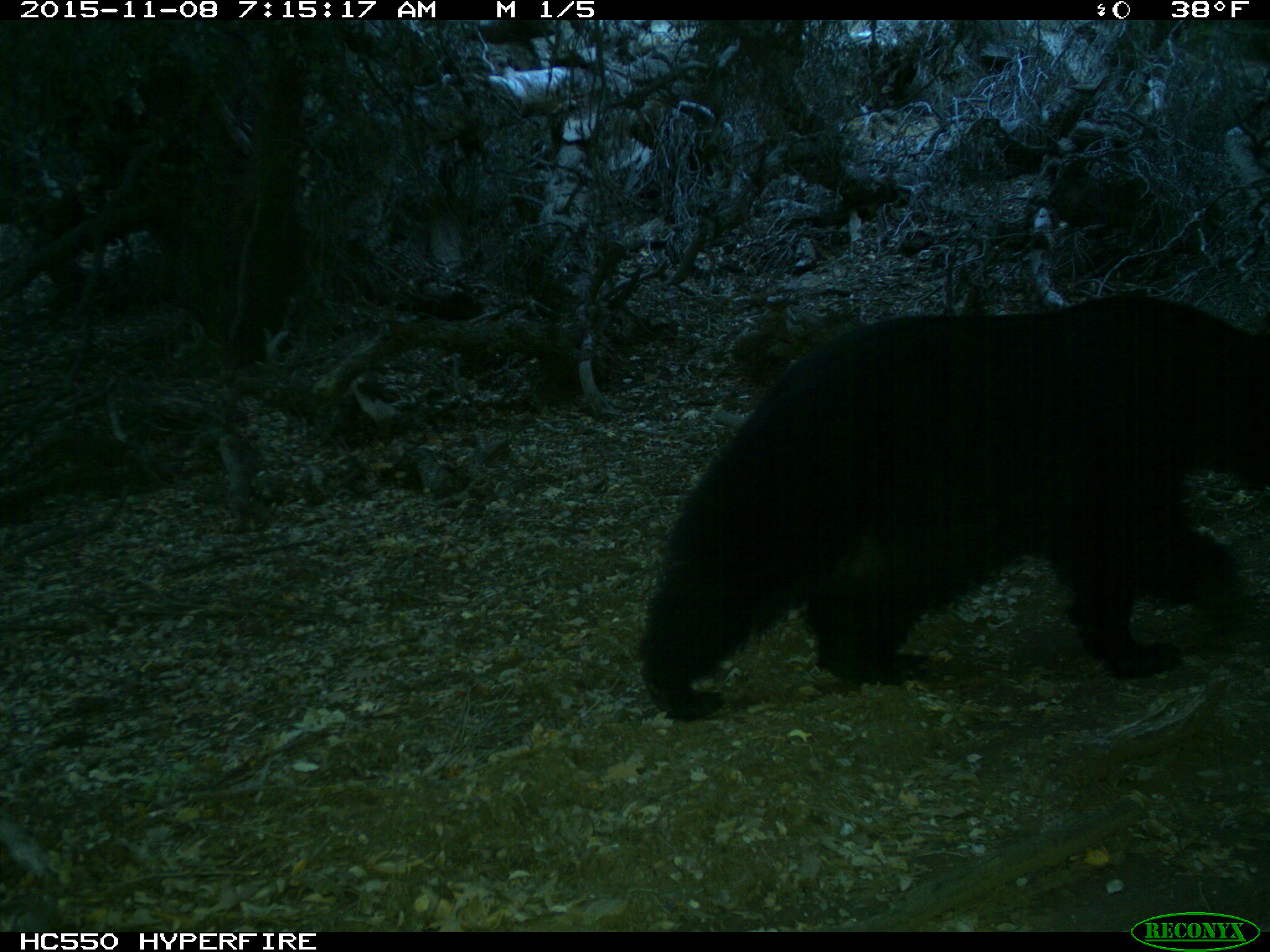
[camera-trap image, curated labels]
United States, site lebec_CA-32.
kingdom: Animalia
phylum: Chordata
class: Mammalia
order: Carnivora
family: Ursidae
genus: Ursus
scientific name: Ursus americanus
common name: american black bear